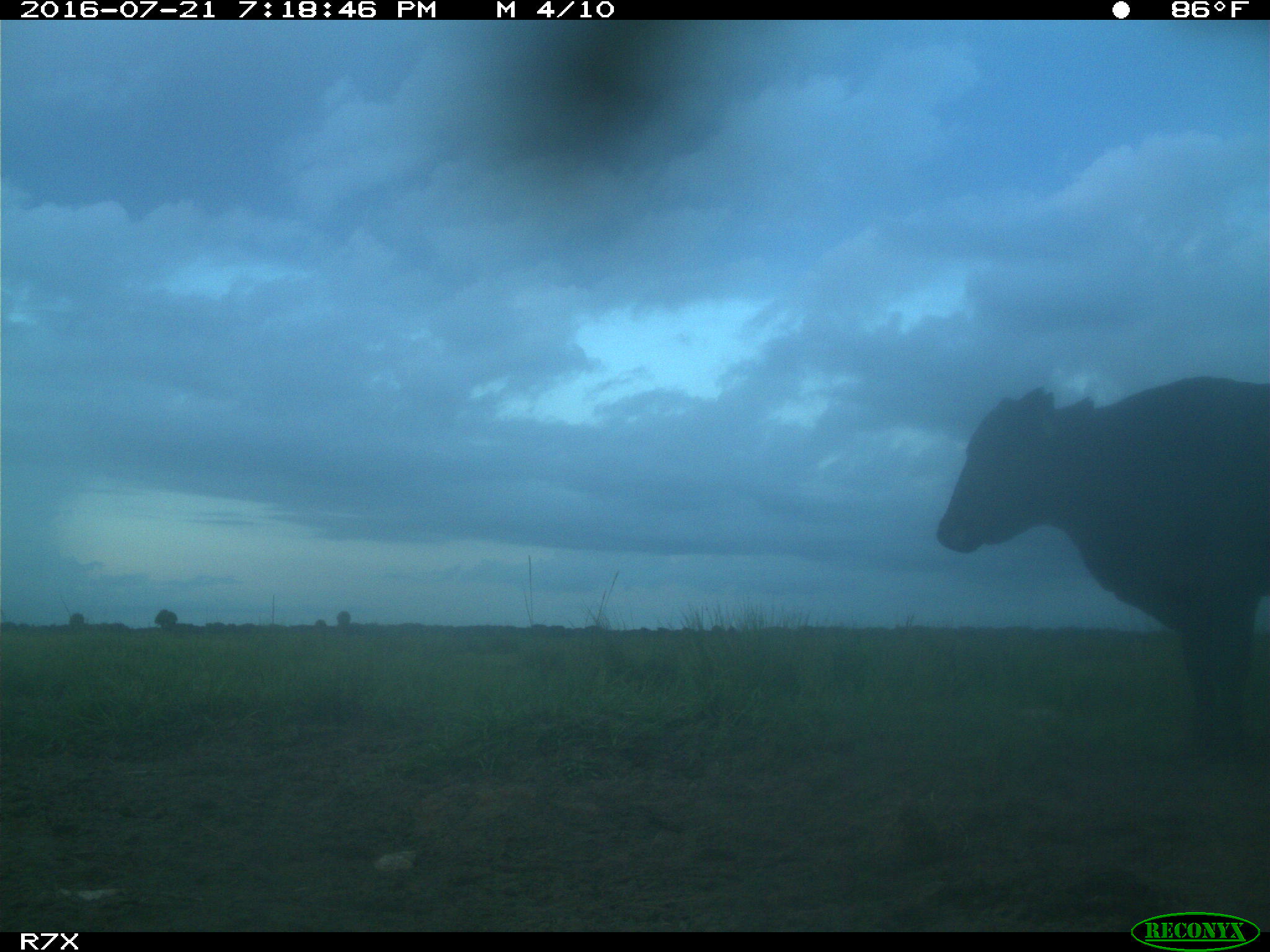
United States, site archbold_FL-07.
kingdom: Animalia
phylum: Chordata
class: Mammalia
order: Artiodactyla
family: Bovidae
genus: Bos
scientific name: Bos taurus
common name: domestic cow